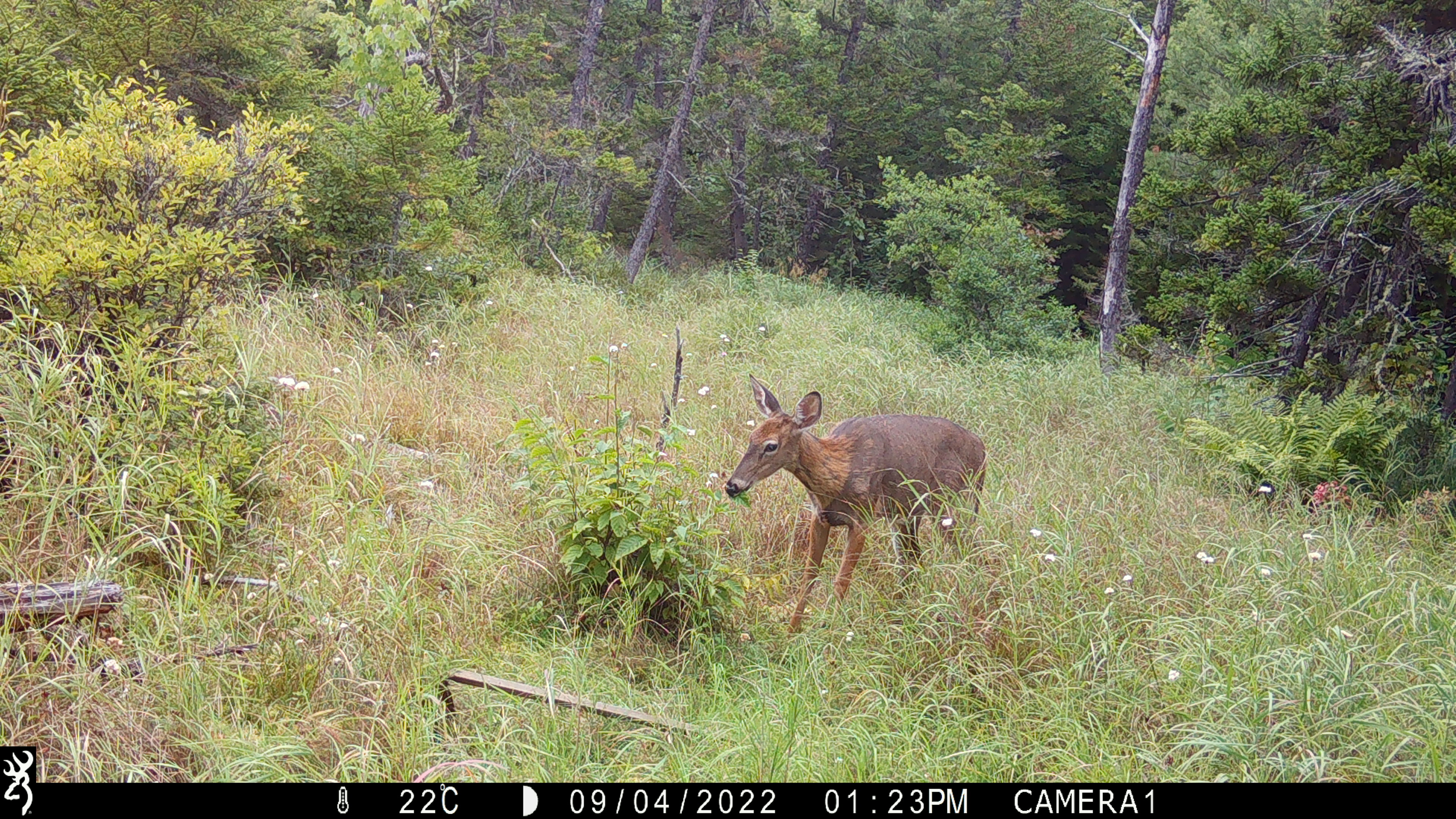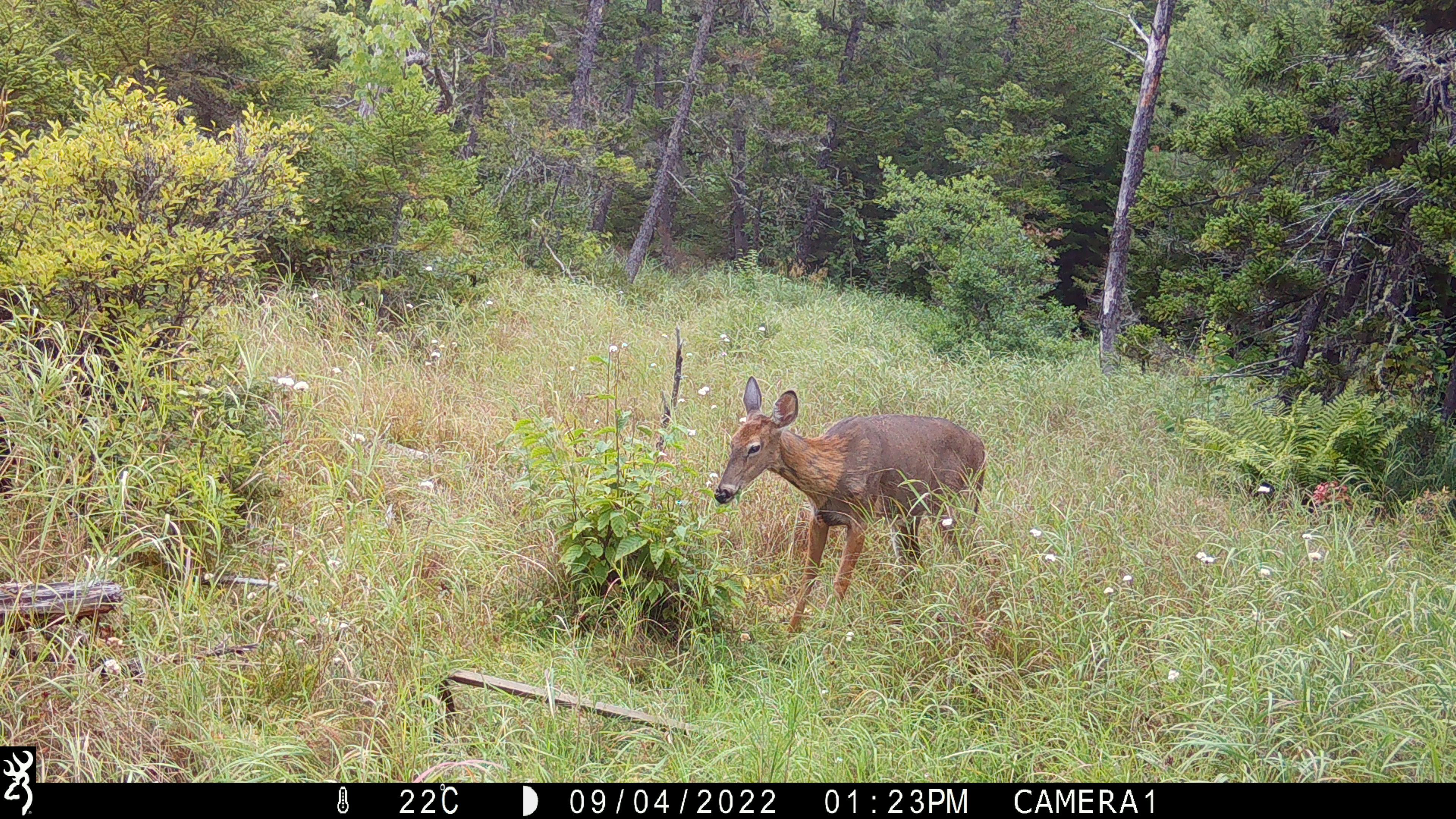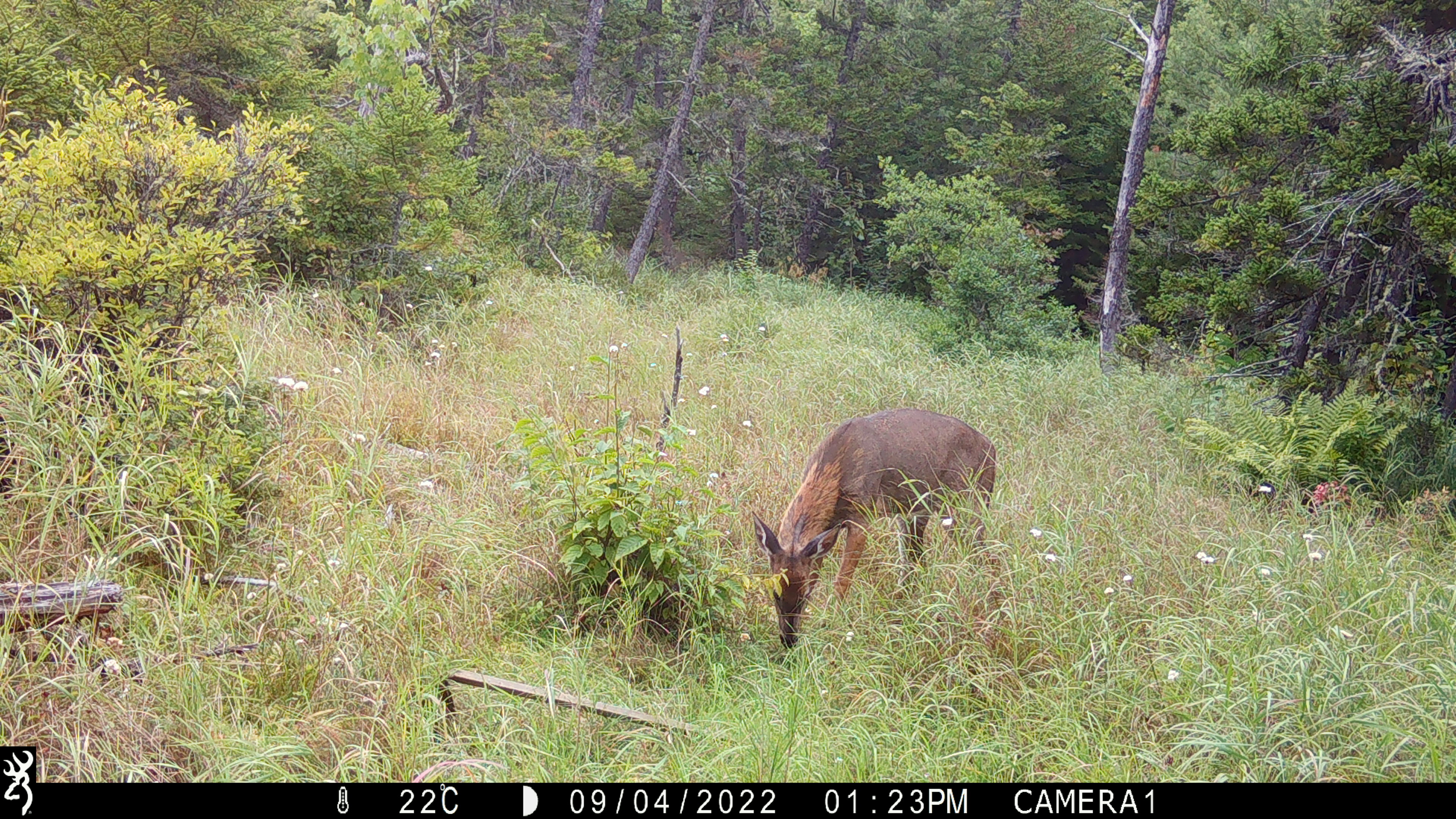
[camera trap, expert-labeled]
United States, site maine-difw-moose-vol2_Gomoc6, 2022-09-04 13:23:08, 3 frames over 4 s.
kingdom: Animalia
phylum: Chordata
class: Mammalia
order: Artiodactyla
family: Cervidae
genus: Odocoileus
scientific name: Odocoileus virginianus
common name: white-tailed deer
White-tailed deer (Odocoileus virginianus).